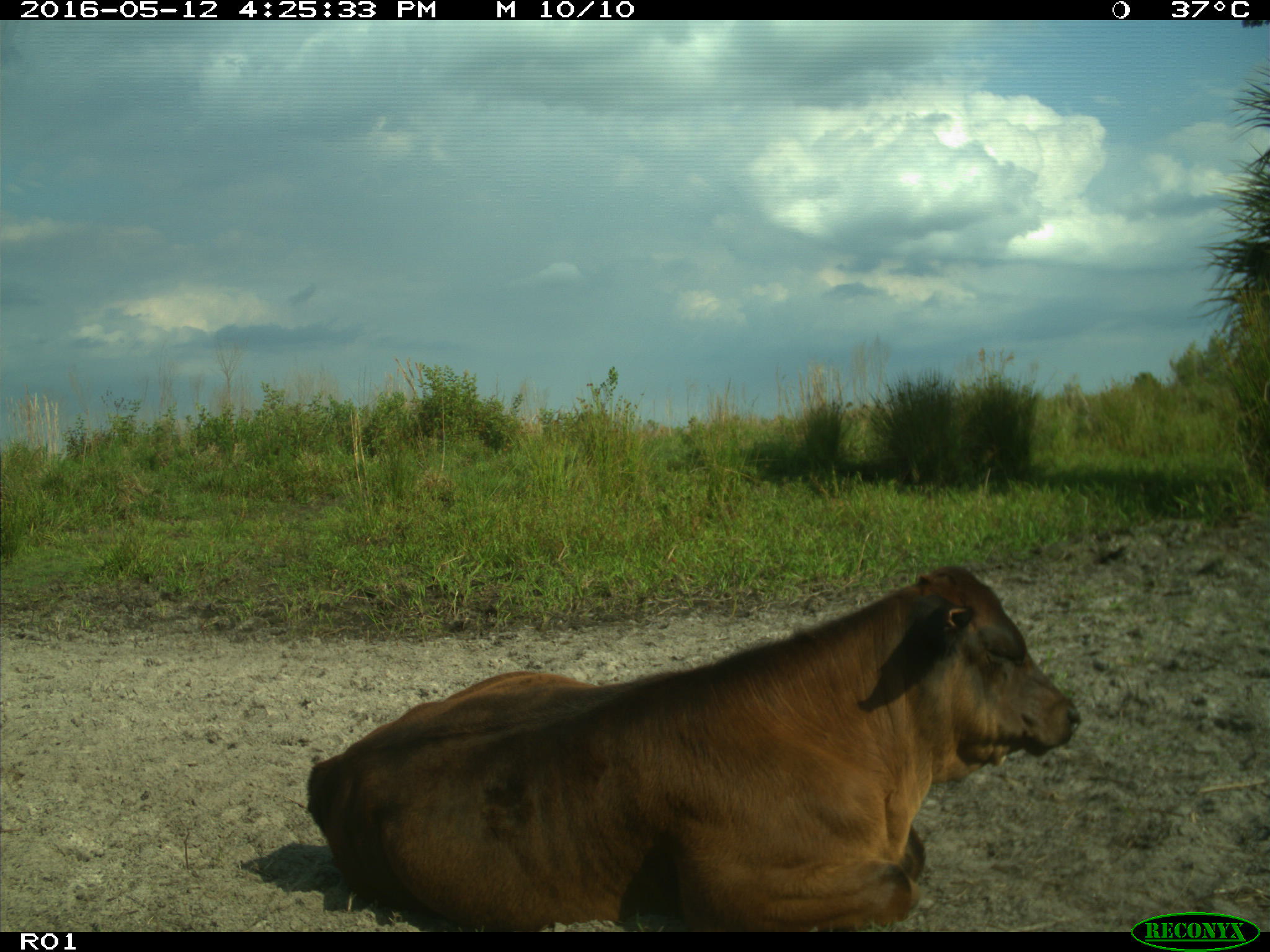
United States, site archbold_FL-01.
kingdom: Animalia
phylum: Chordata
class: Mammalia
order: Artiodactyla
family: Bovidae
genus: Bos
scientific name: Bos taurus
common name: domestic cow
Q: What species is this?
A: Bos taurus (domestic cow).